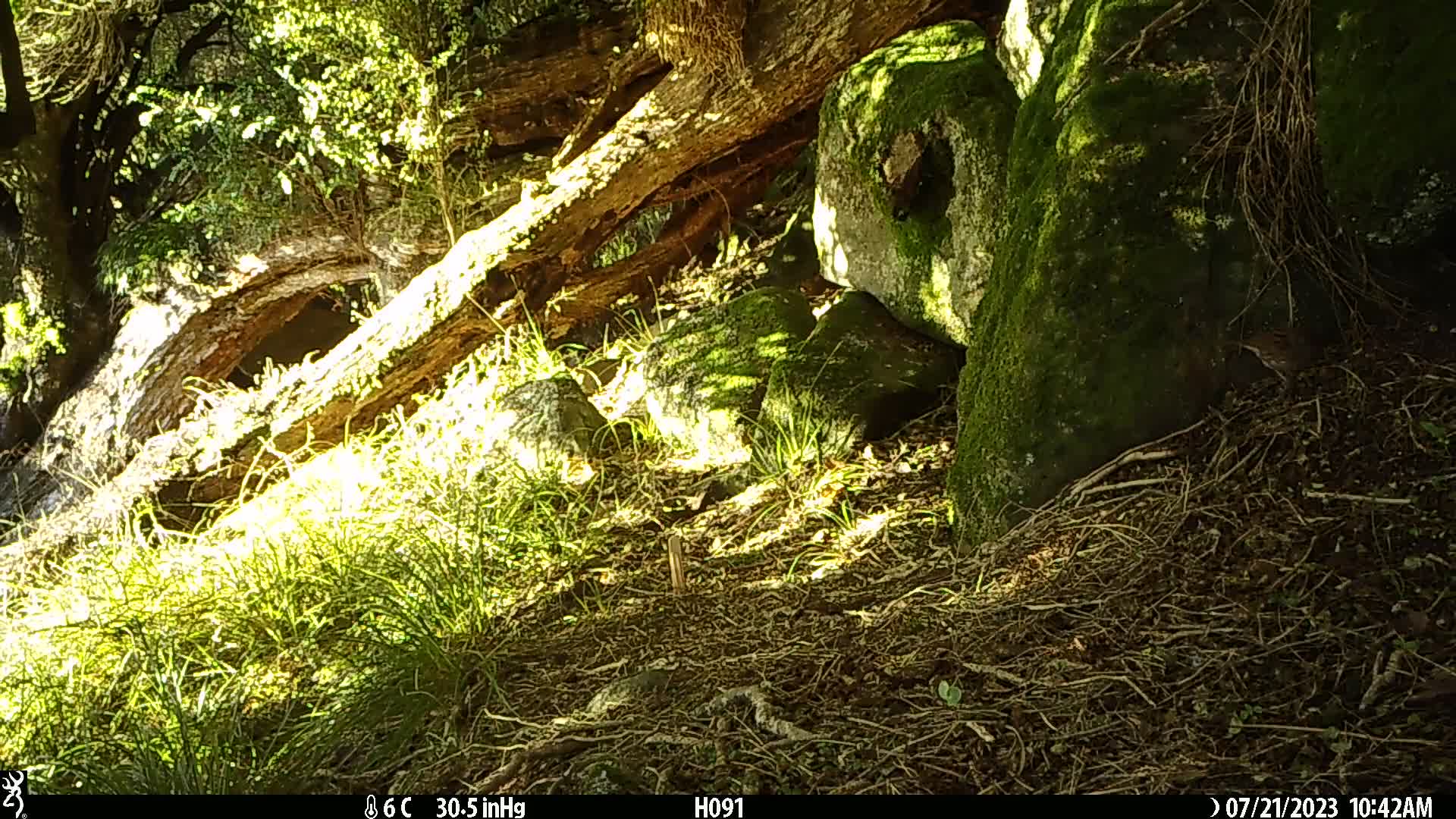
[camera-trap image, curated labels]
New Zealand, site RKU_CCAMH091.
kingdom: Animalia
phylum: Chordata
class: Aves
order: Passeriformes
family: Prunellidae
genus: Prunella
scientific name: Prunella modularis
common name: dunnock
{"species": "dunnock (Prunella modularis)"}